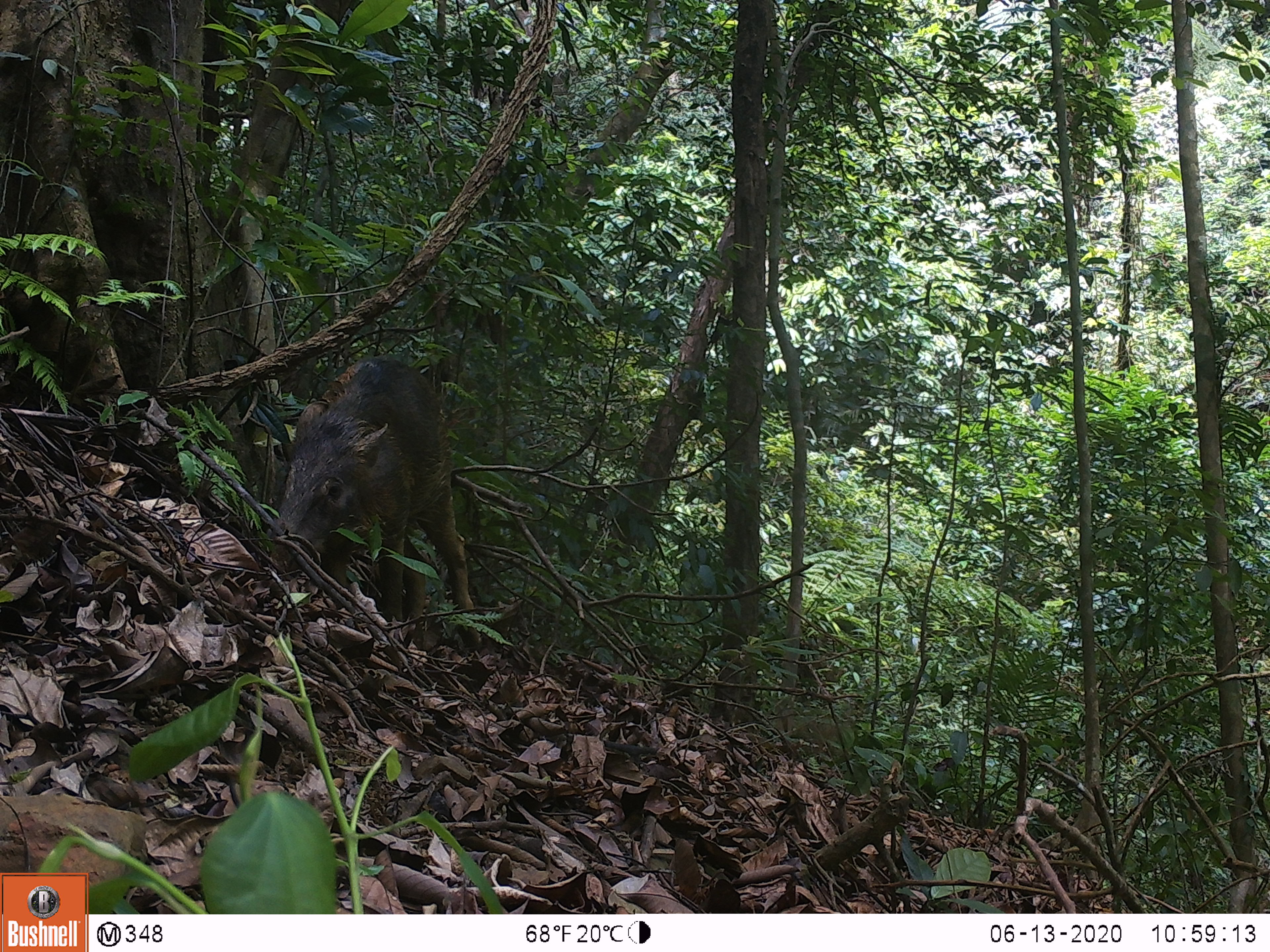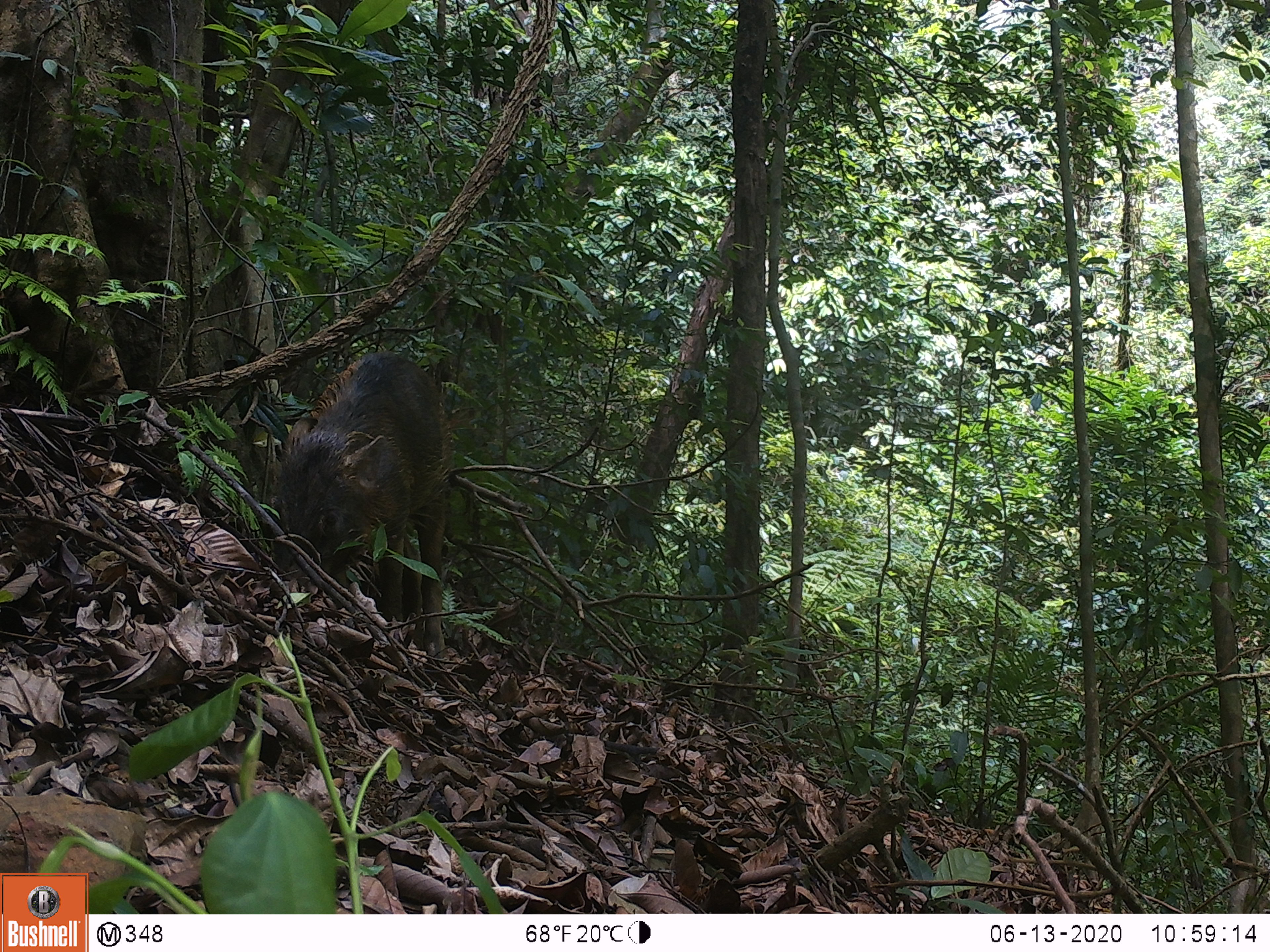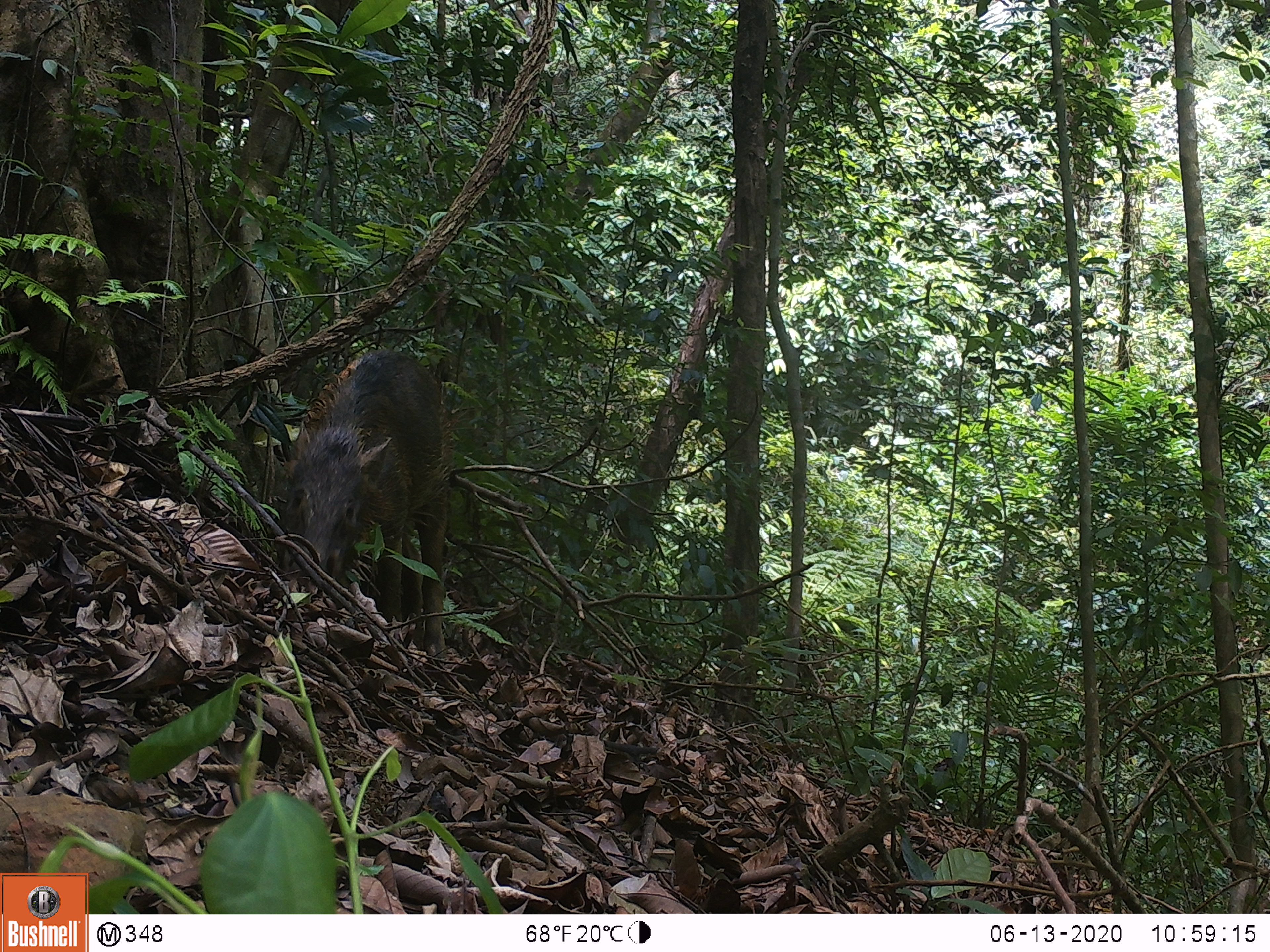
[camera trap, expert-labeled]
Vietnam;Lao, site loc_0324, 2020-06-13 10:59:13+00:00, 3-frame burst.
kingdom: Animalia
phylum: Chordata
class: Mammalia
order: Artiodactyla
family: Suidae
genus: Sus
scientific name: Sus scrofa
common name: eurasian wild pig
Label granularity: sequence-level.